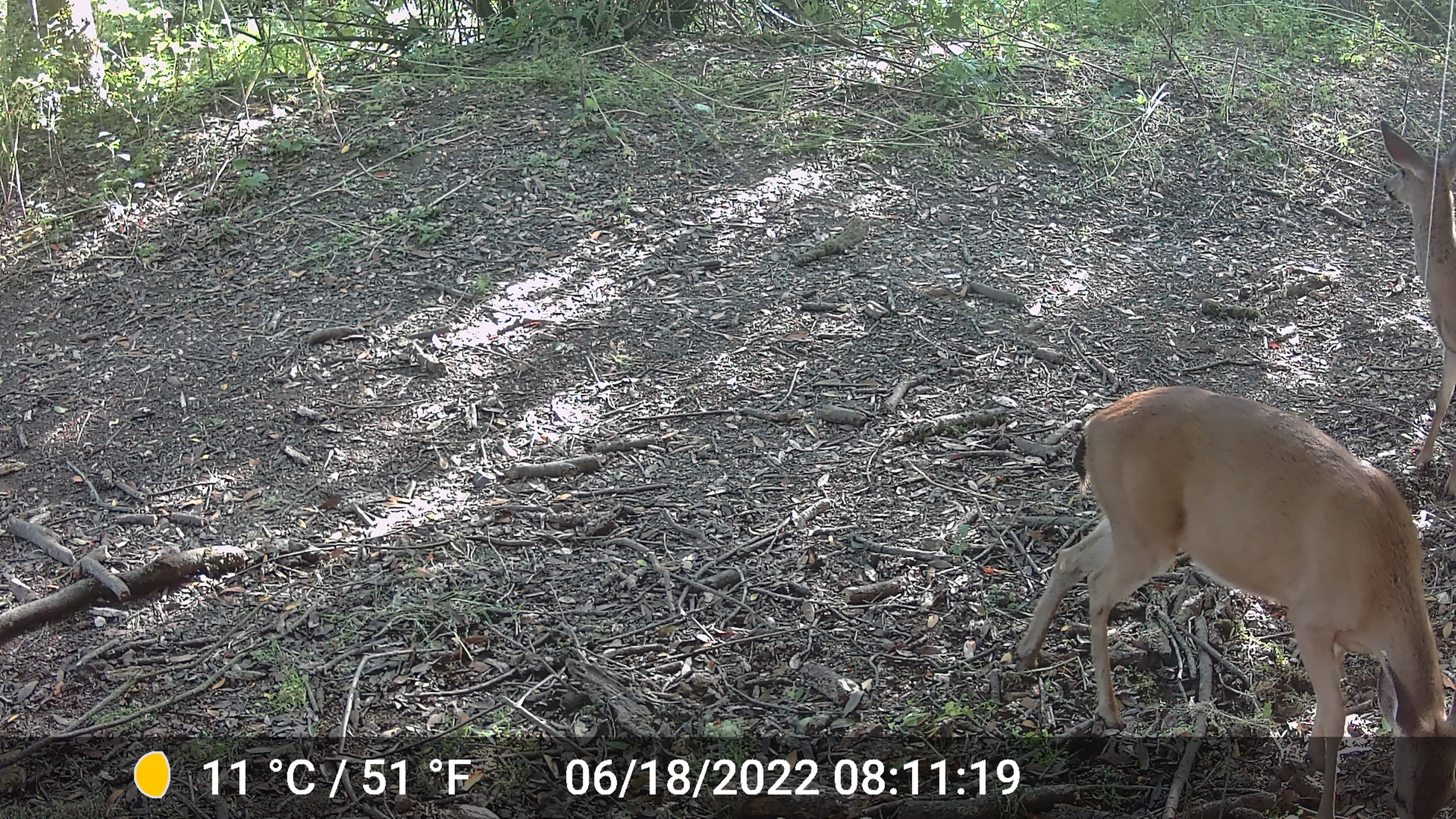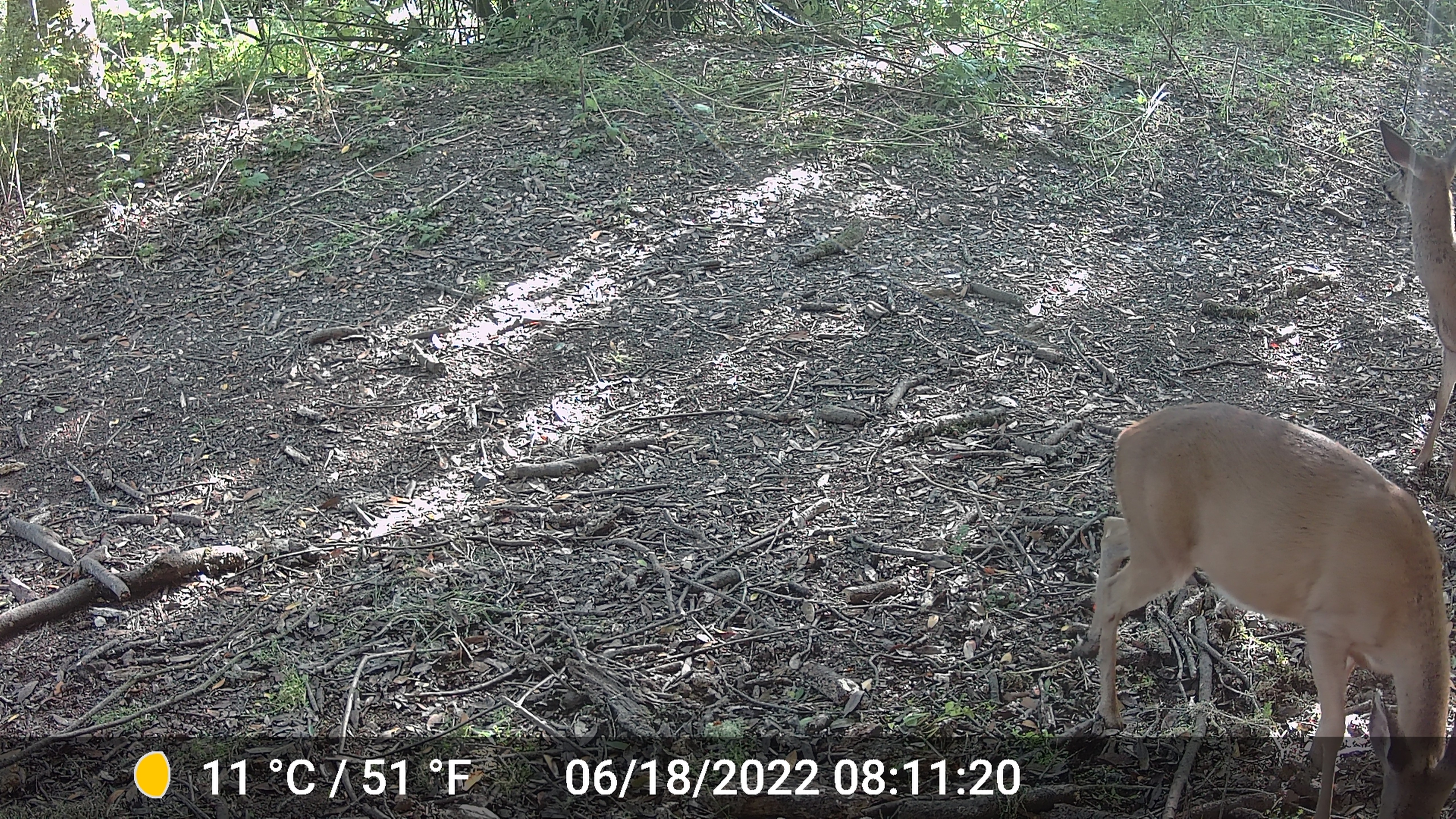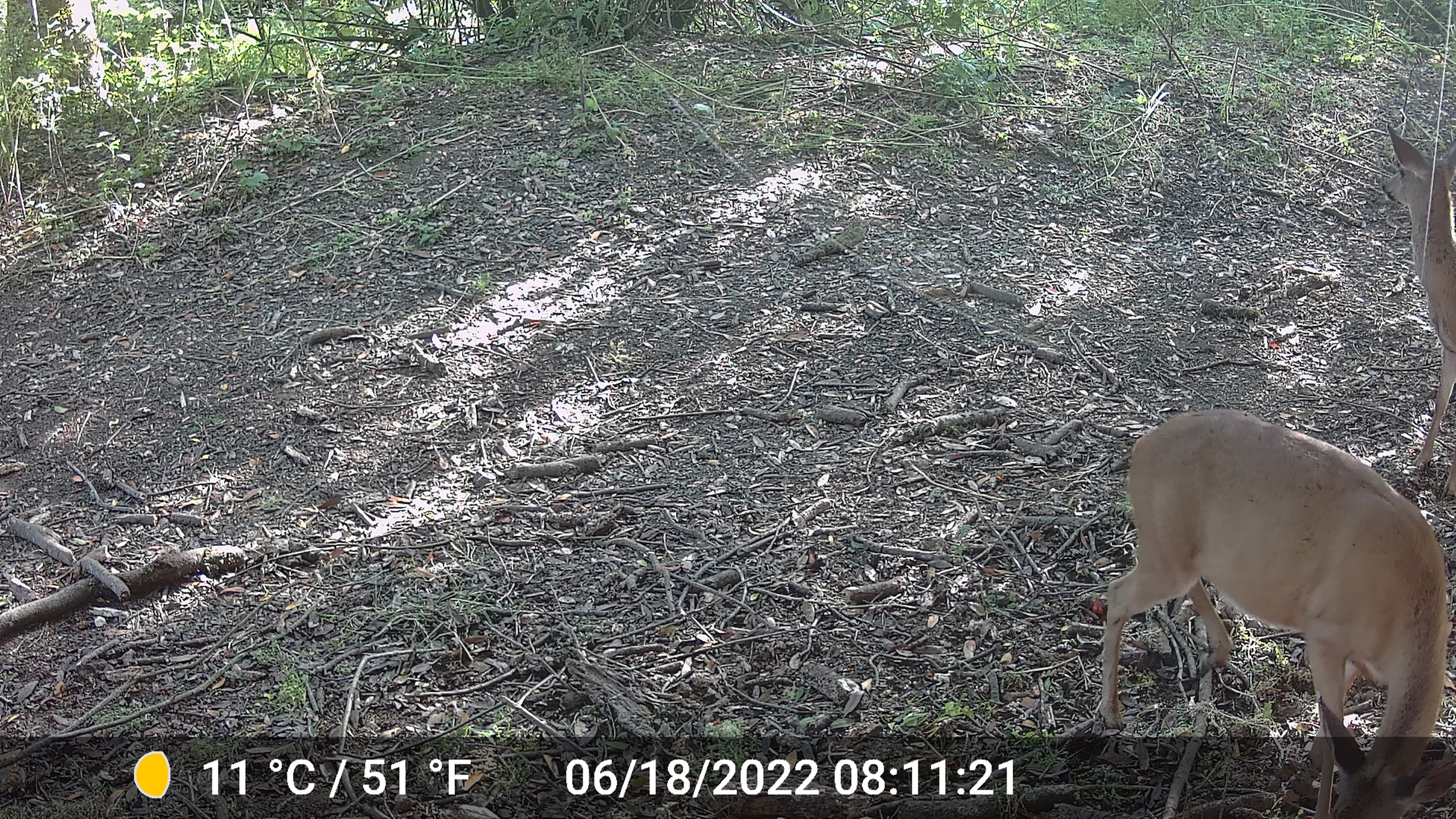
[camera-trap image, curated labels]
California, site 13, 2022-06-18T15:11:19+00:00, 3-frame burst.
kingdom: Animalia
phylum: Chordata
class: Mammalia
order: Artiodactyla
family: Cervidae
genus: Odocoileus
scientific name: Odocoileus hemionus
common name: mule deer